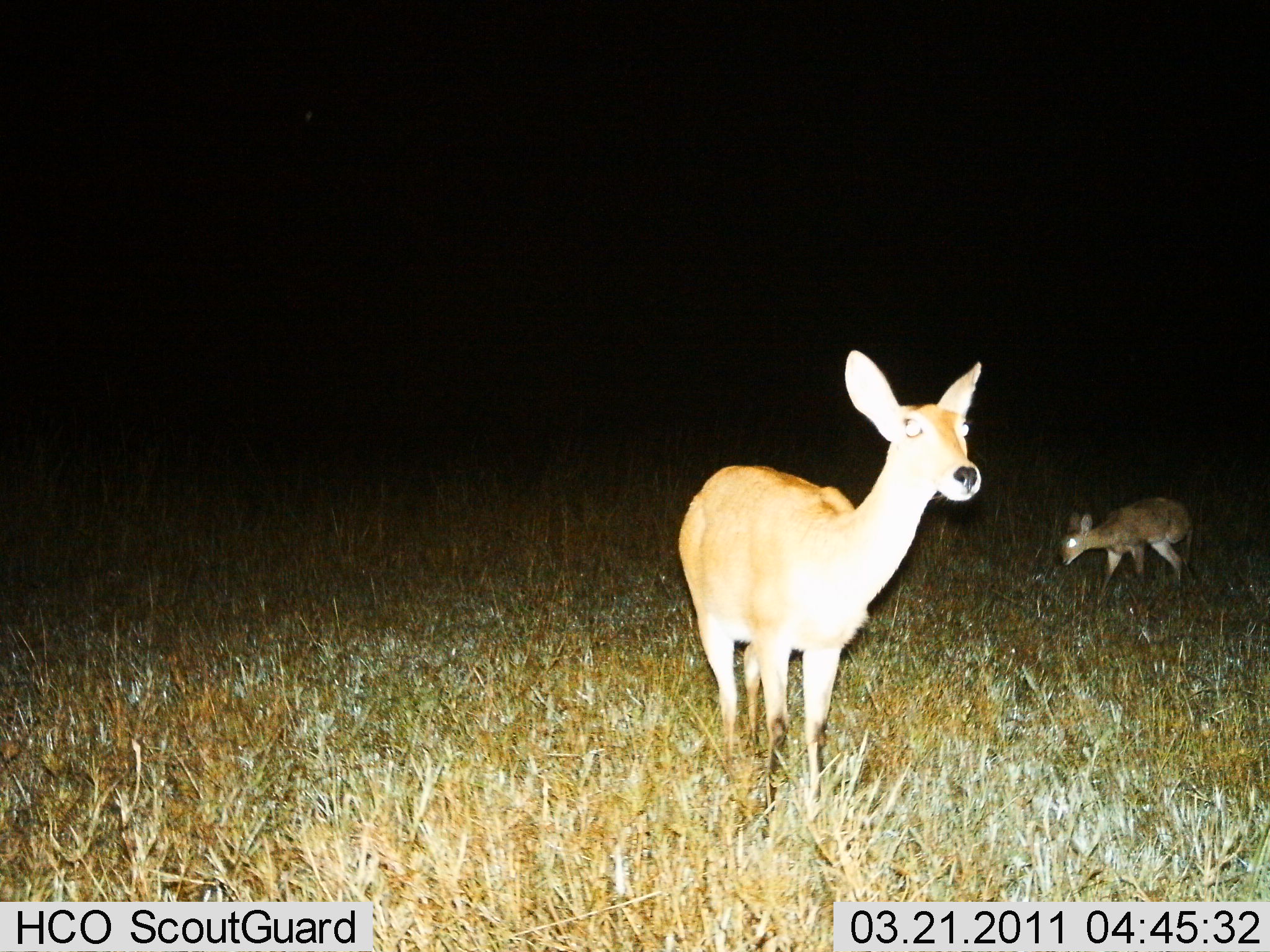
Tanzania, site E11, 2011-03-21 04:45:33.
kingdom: Animalia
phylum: Chordata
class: Mammalia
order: Artiodactyla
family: Bovidae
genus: Redunca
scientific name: Redunca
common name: reedbuck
Reedbuck (Redunca), count 2. Behavior (volunteer vote fractions): standing 93%, resting 0%, moving 7%, interacting 0%. Young present (vote fraction): 29%. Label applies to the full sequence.